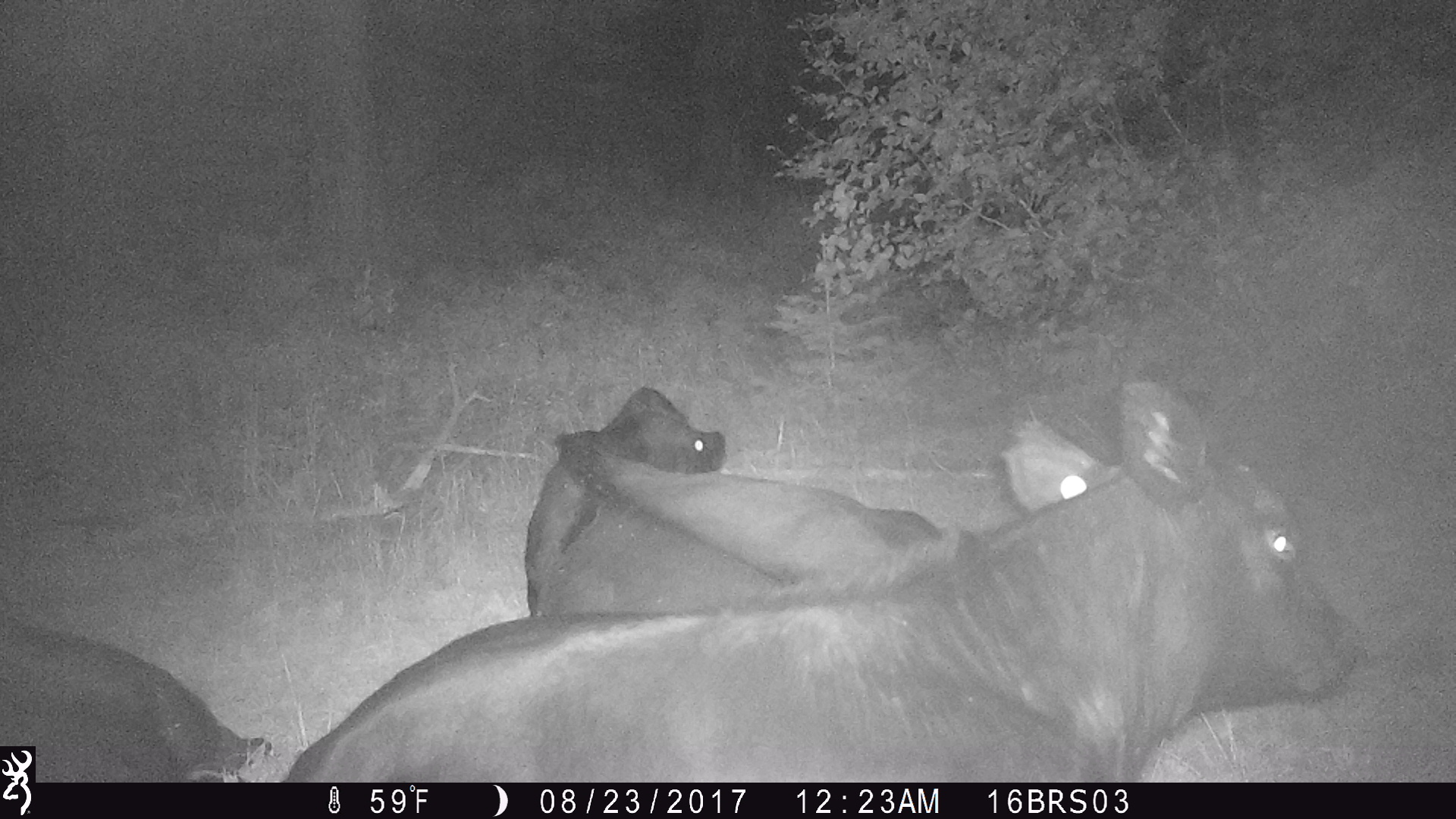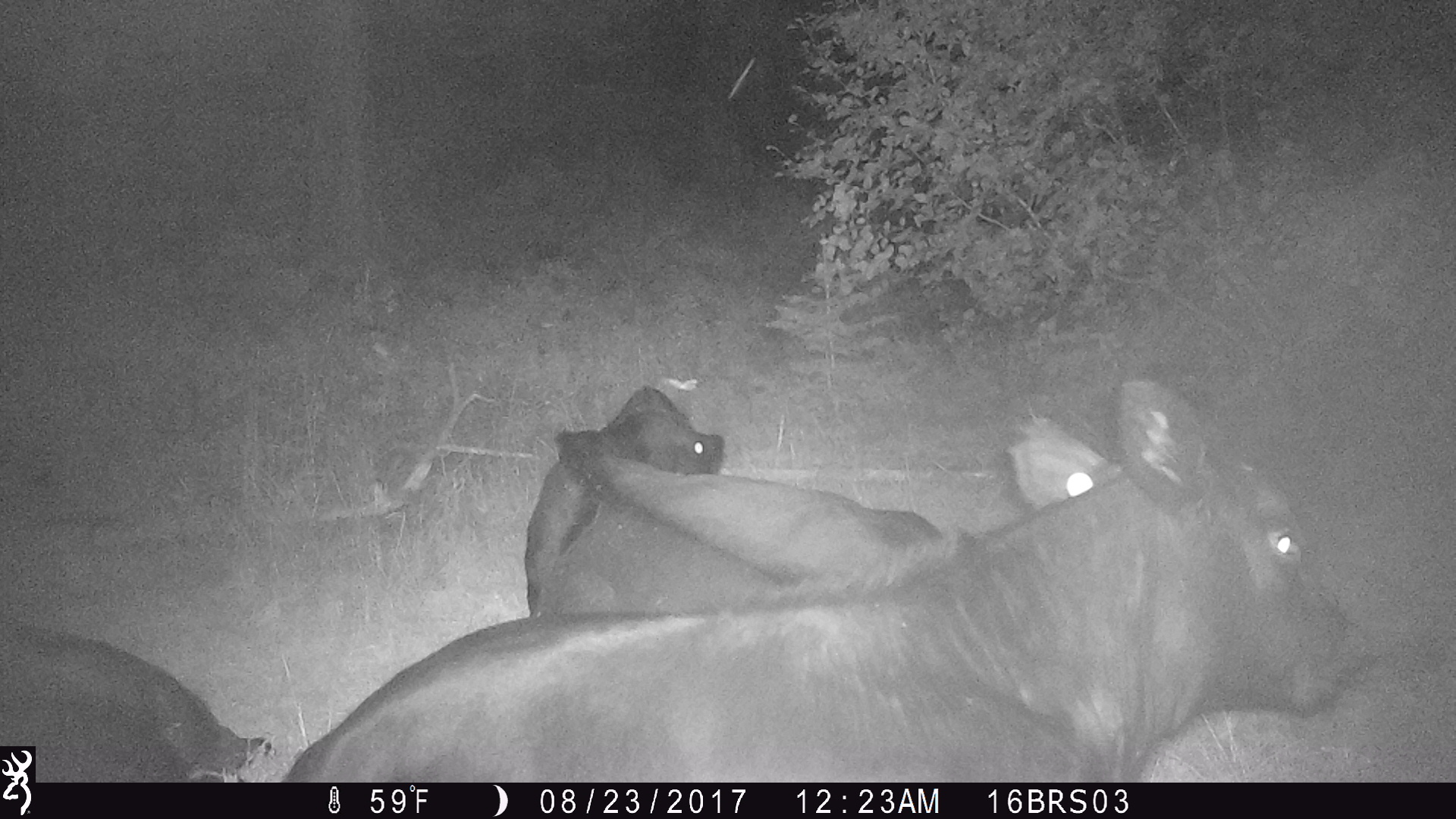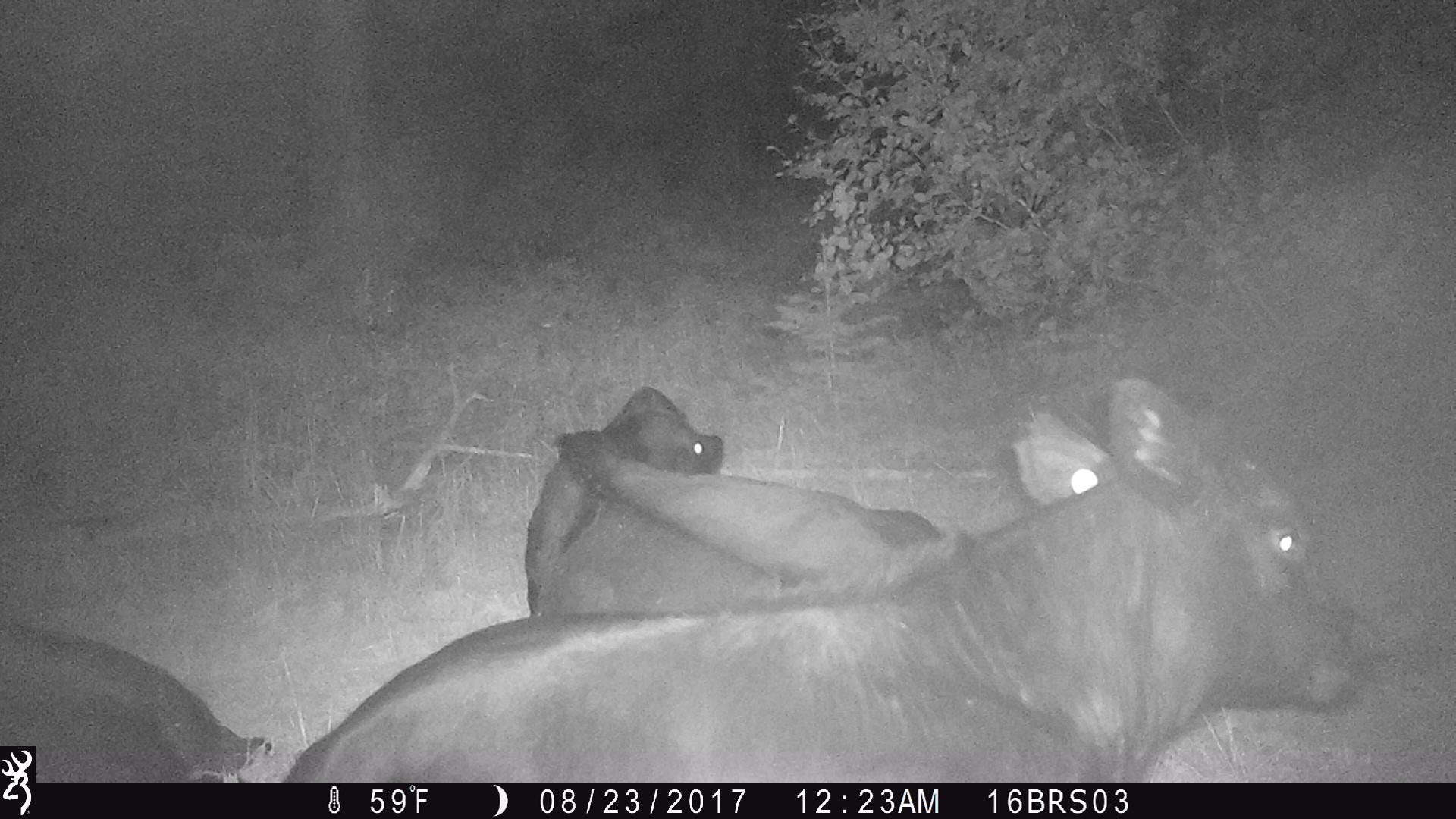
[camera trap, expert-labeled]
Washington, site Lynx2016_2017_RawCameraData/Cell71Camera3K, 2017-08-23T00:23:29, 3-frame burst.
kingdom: Animalia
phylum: Chordata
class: Mammalia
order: Artiodactyla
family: Bovidae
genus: Bos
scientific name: Bos taurus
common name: domestic cattle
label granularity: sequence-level